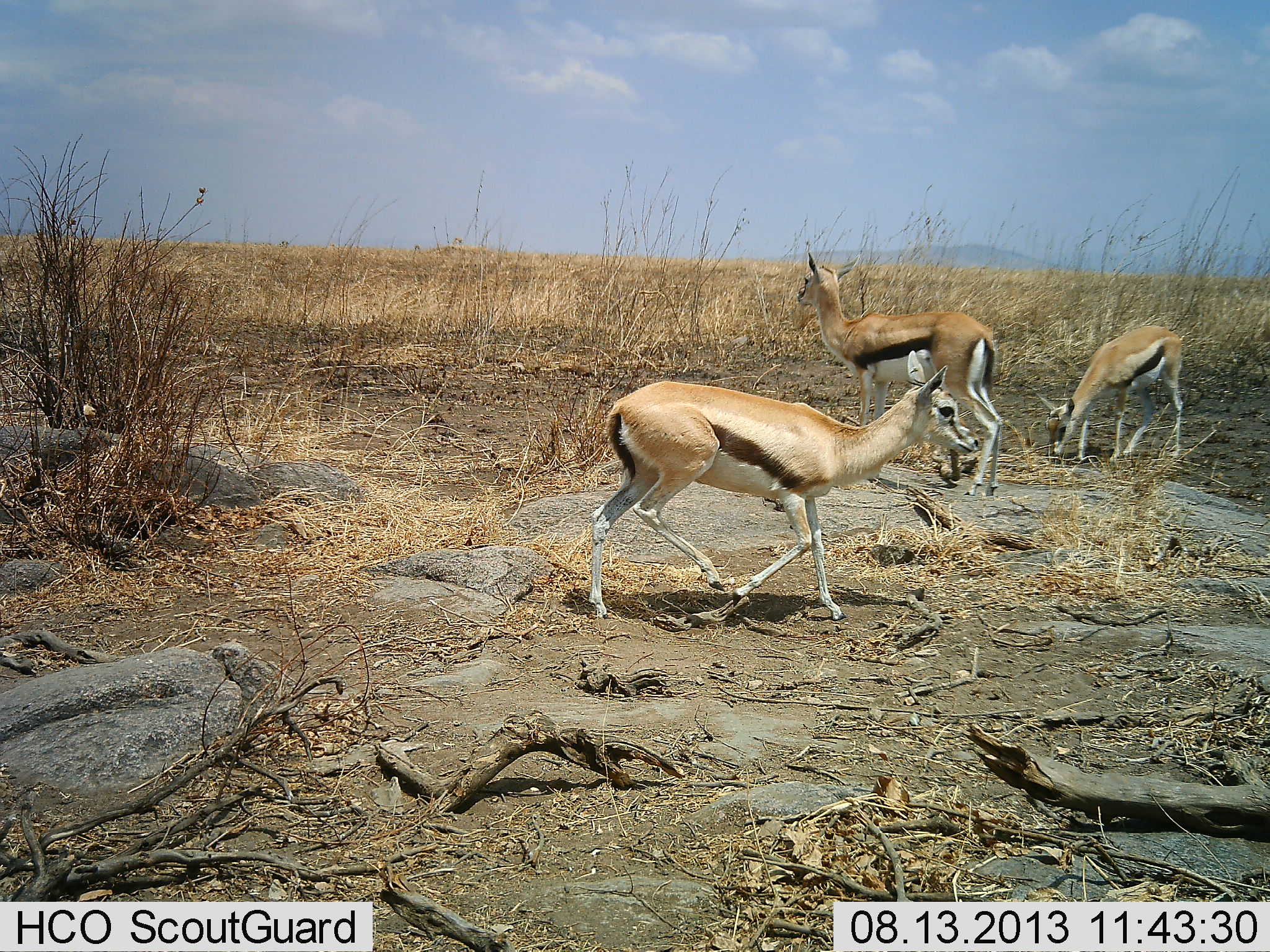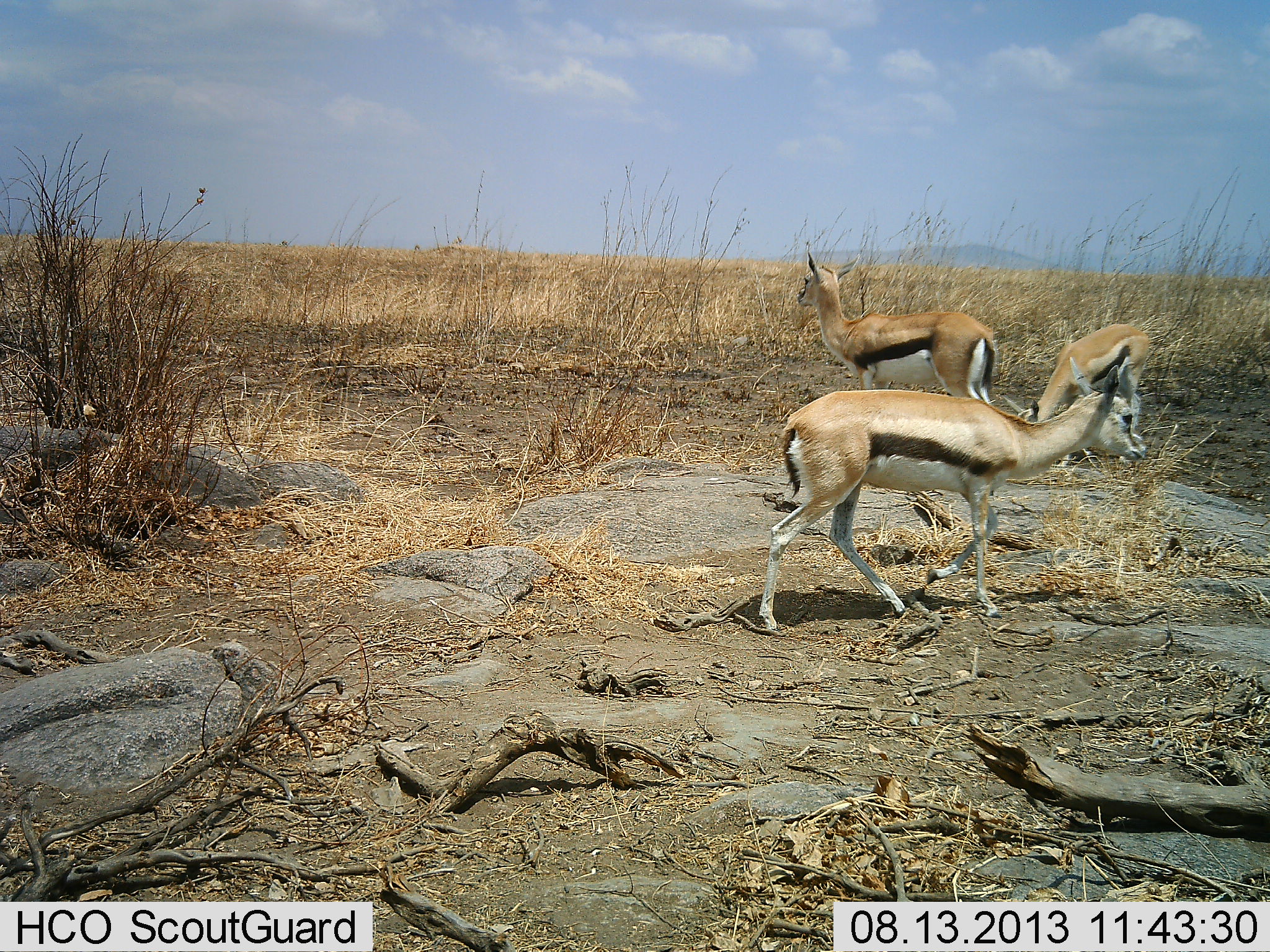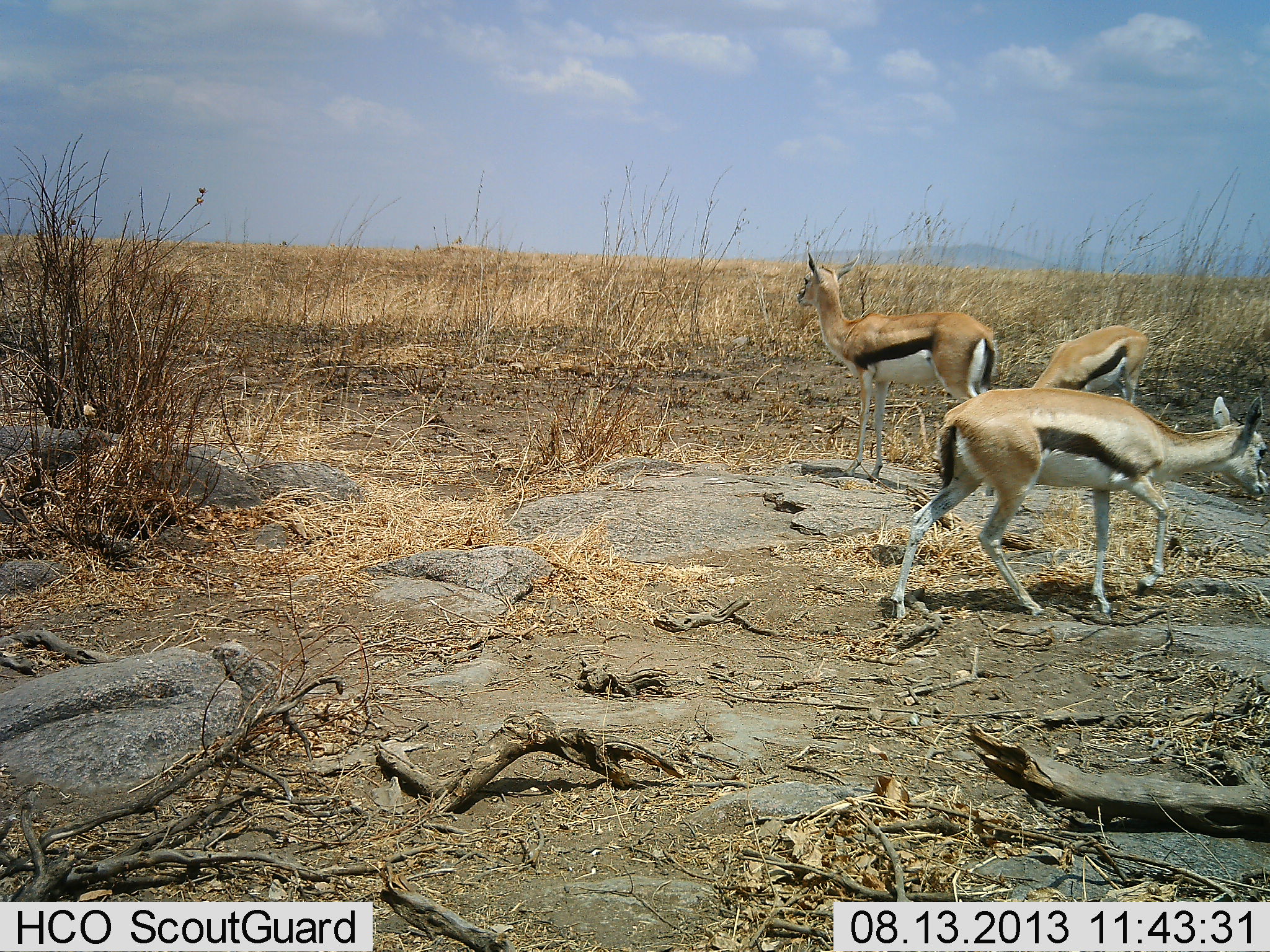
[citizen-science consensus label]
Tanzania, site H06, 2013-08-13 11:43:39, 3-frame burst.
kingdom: Animalia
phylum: Chordata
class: Mammalia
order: Artiodactyla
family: Bovidae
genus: Eudorcas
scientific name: Eudorcas thomsonii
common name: thomson's gazelle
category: gazellethomsons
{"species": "gazellethomsons (thomson's gazelle) (Eudorcas thomsonii)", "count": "3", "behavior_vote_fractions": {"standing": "76%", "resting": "2%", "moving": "82%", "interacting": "0%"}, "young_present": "9%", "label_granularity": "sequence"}